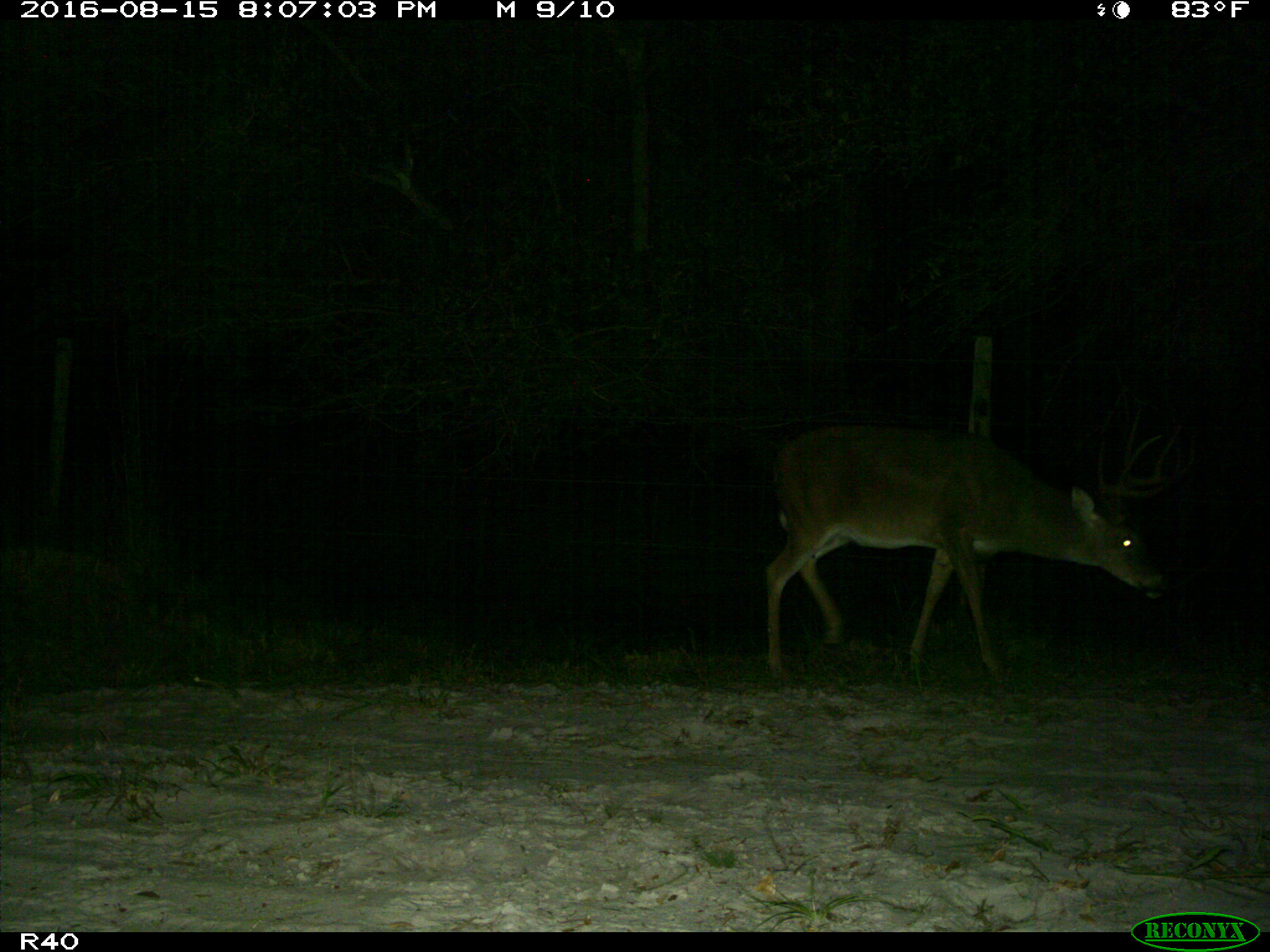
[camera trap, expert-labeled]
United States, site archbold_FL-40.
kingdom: Animalia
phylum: Chordata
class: Mammalia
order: Artiodactyla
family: Cervidae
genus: Odocoileus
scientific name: Odocoileus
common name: deer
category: unidentified deer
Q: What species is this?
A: Unidentified deer (deer) (Odocoileus).